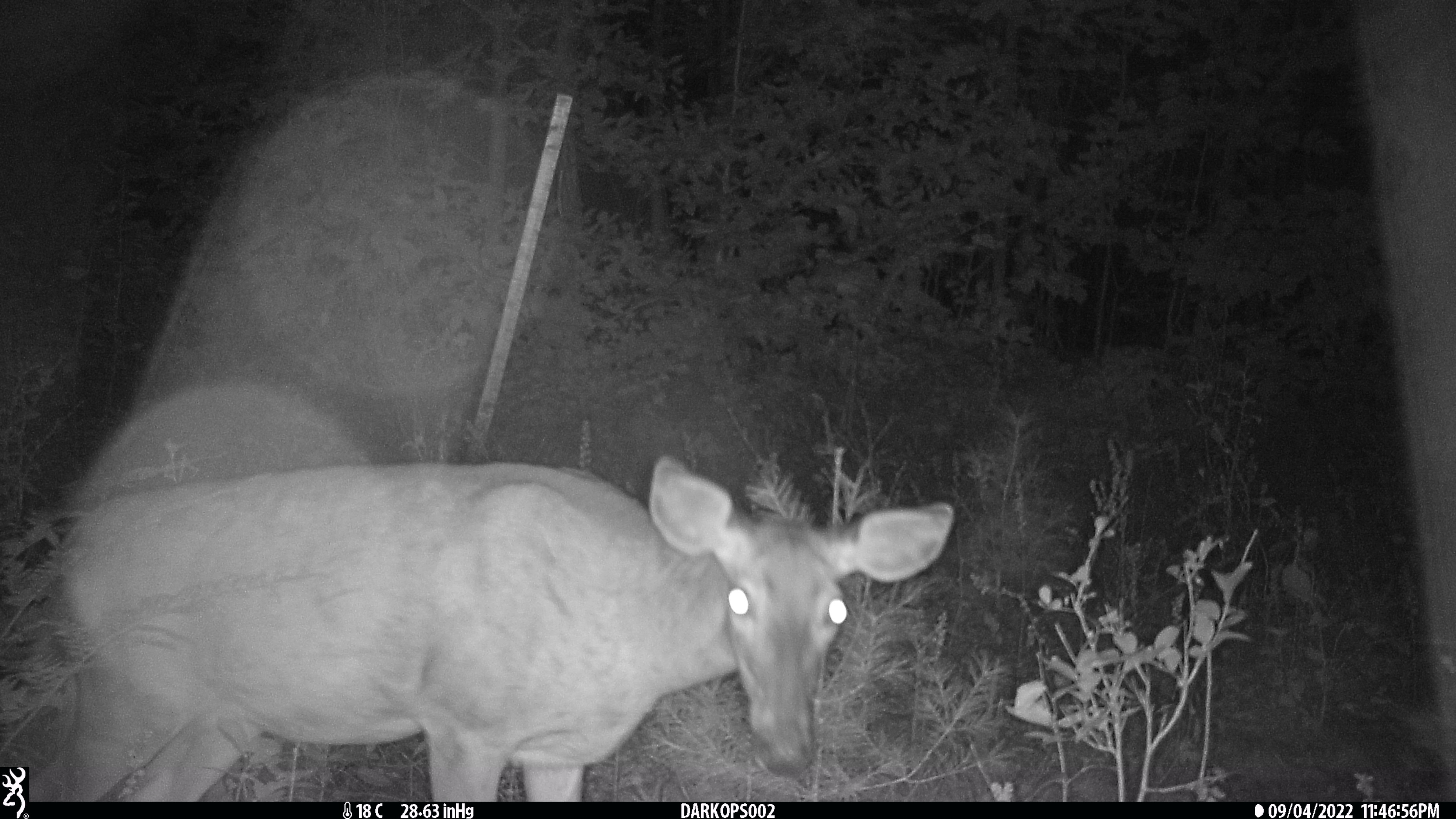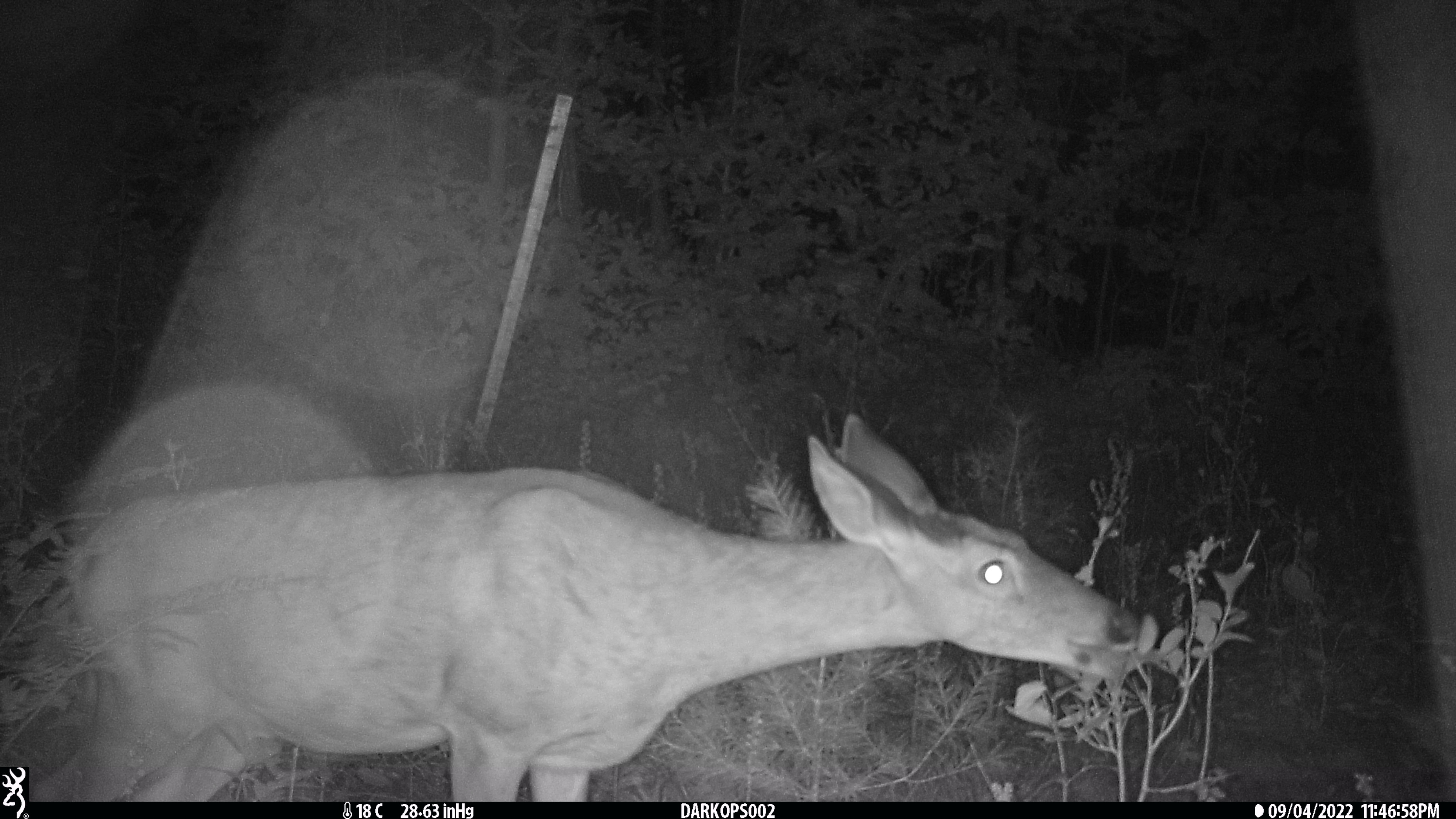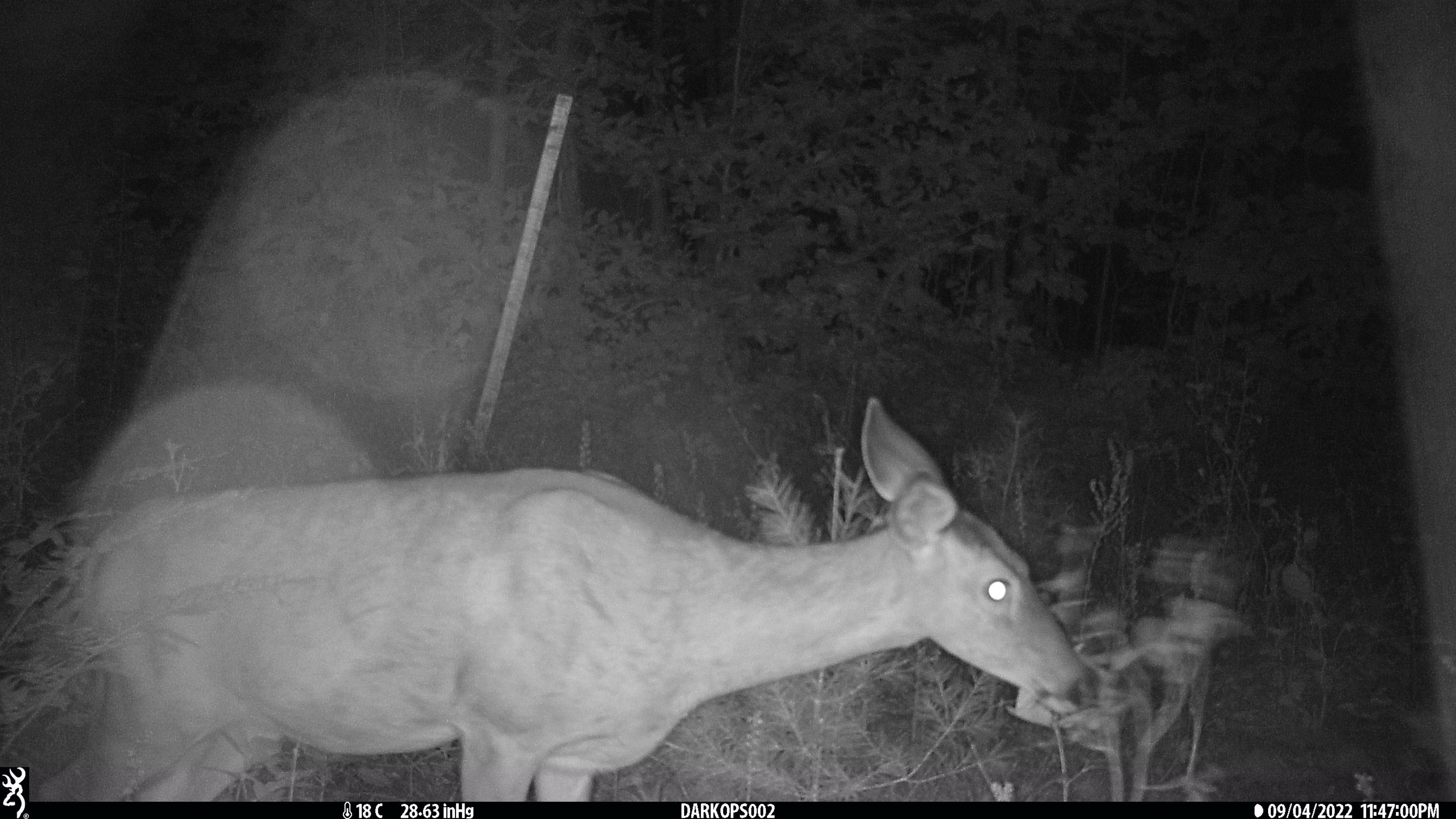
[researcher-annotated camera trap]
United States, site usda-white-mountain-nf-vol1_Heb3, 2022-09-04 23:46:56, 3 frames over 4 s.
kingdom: Animalia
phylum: Chordata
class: Mammalia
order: Artiodactyla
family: Cervidae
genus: Odocoileus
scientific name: Odocoileus virginianus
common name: white-tailed deer